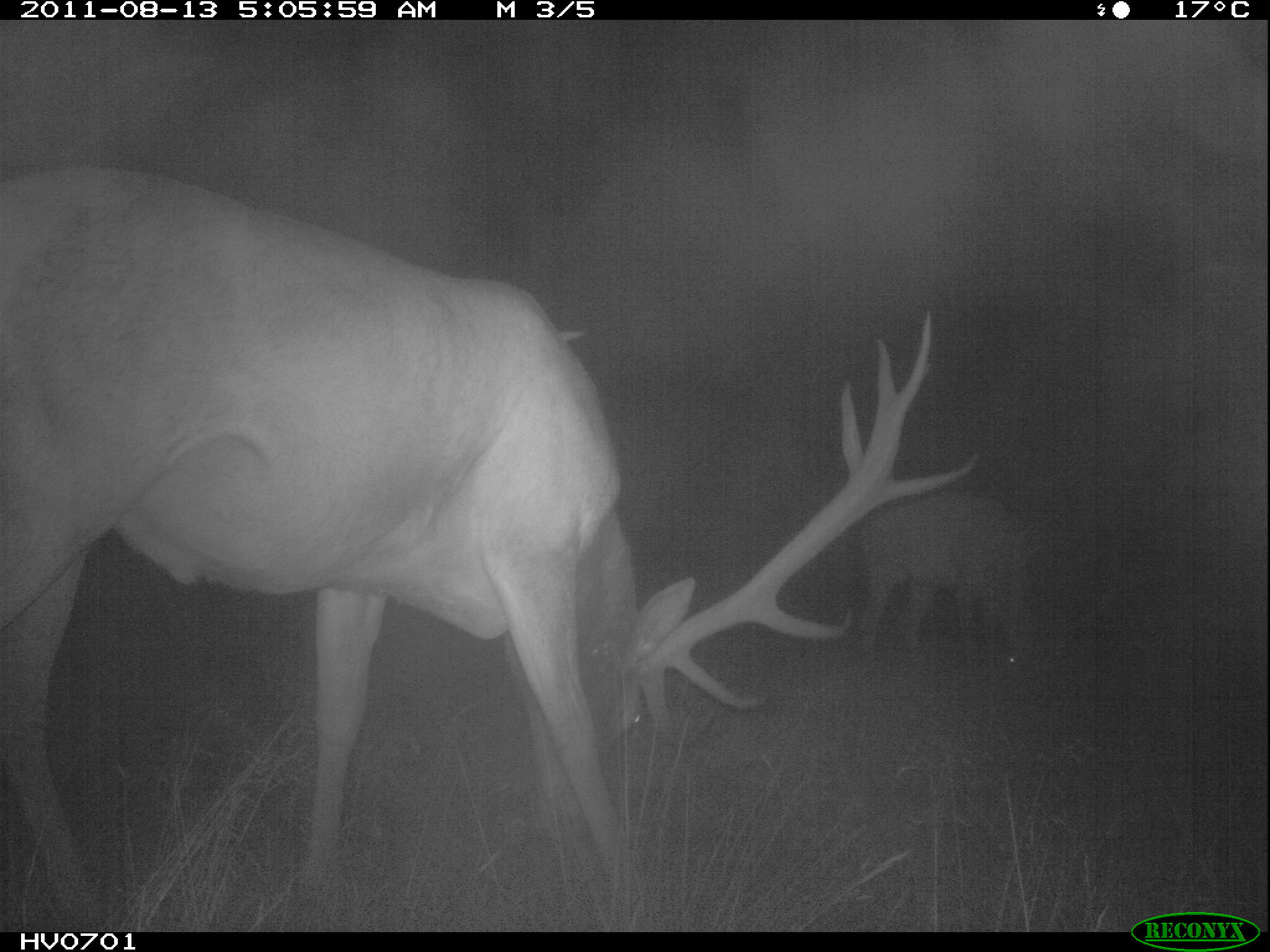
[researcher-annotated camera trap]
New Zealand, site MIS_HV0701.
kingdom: Animalia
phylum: Chordata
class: Mammalia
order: Artiodactyla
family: Cervidae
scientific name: Cervidae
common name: deer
Deer (Cervidae).